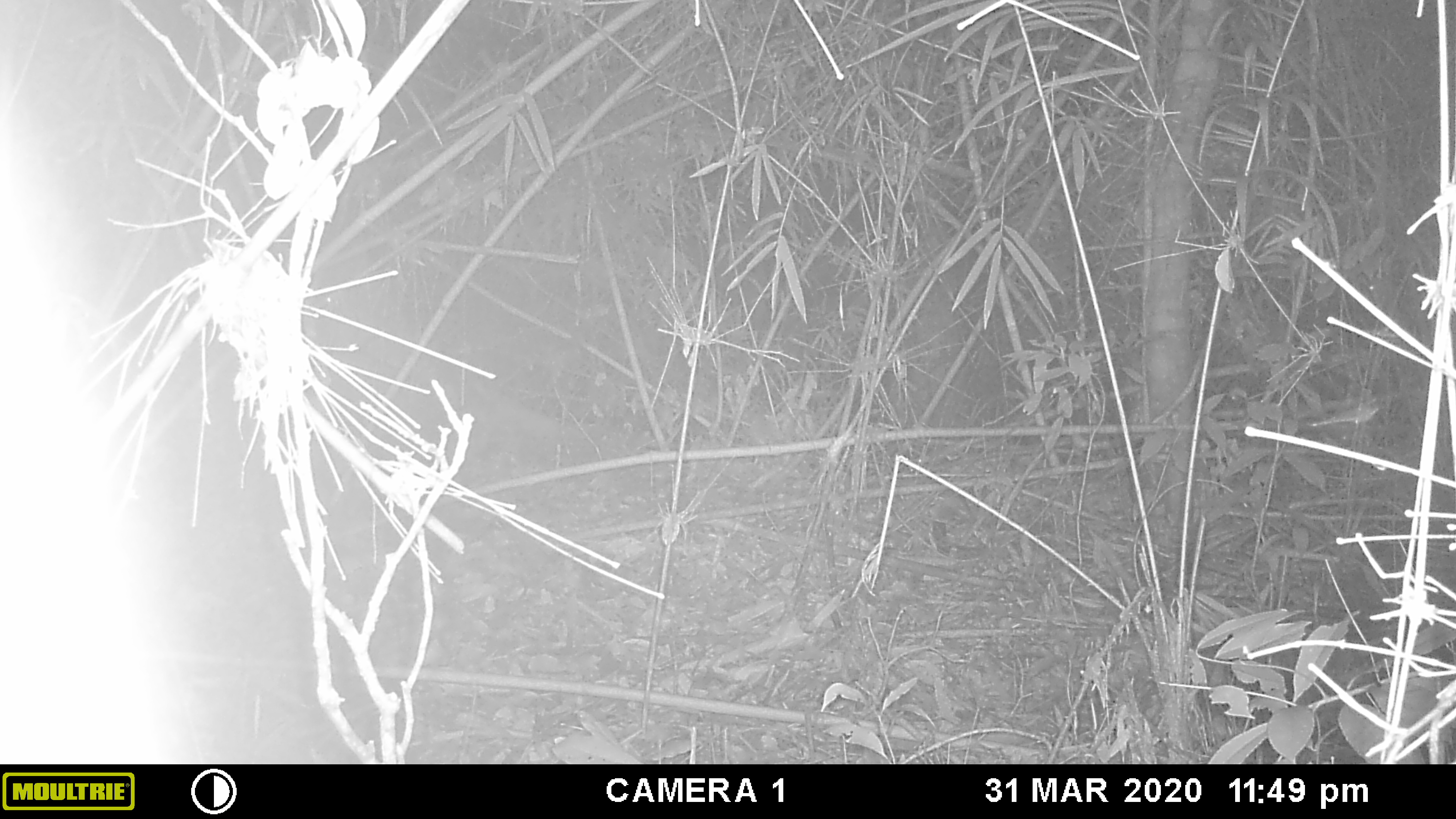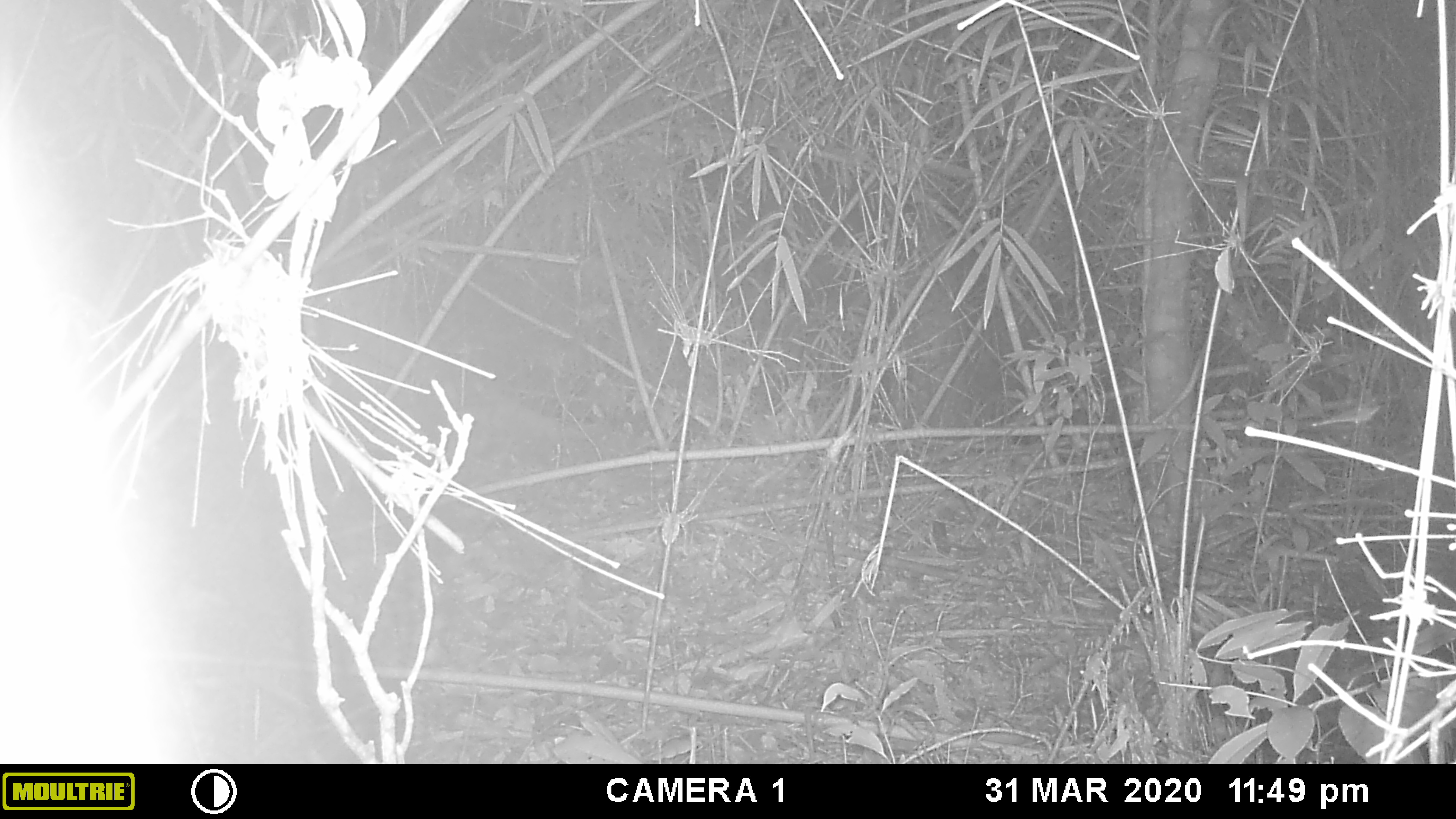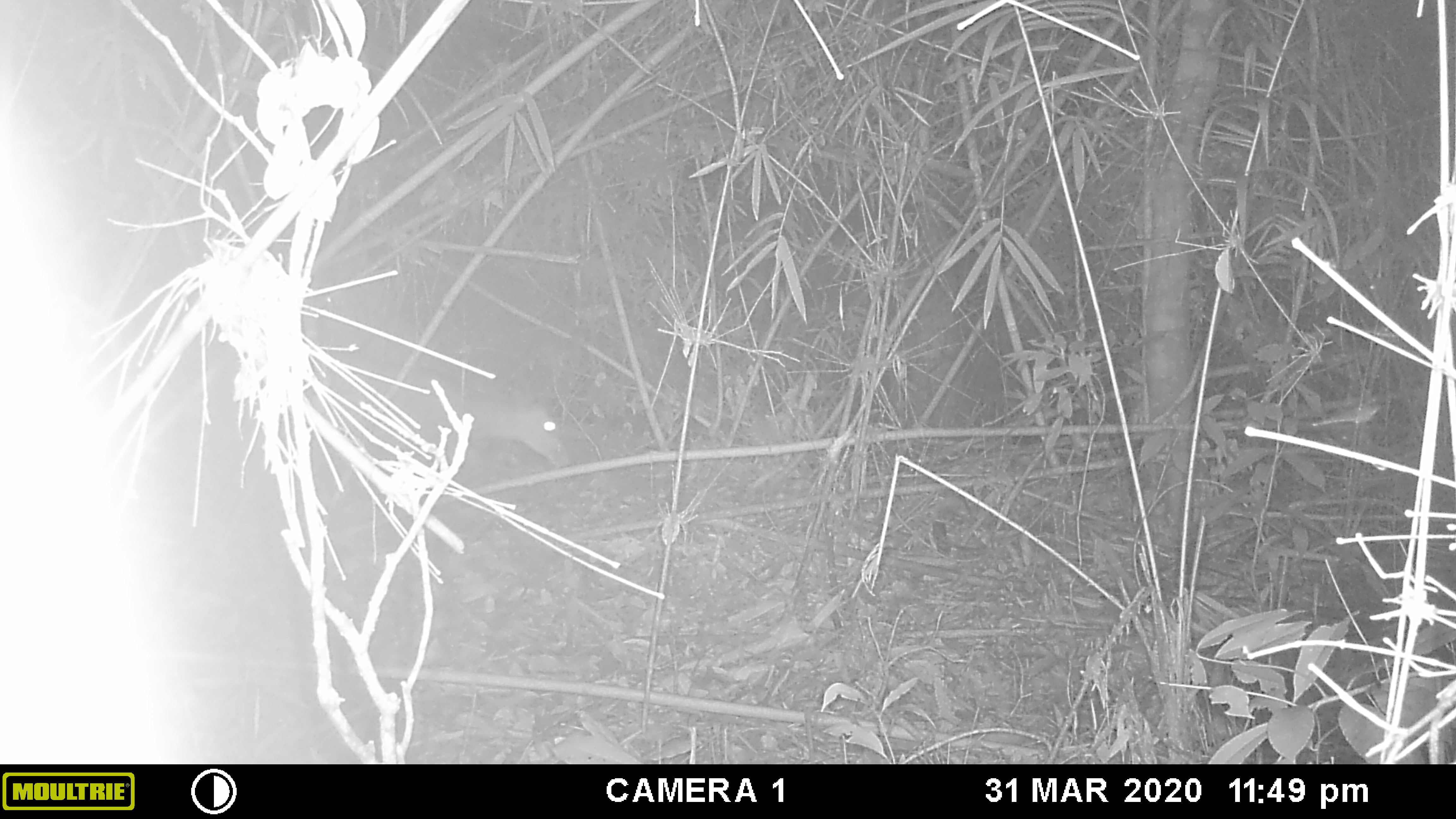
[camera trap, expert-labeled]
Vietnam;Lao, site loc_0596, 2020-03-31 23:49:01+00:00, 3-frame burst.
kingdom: Animalia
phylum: Chordata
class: Mammalia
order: Artiodactyla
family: Cervidae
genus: Muntiacus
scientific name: Muntiacus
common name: muntjacs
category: unidentified muntjac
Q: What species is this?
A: Unidentified muntjac (muntjacs) (Muntiacus).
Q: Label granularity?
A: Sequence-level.